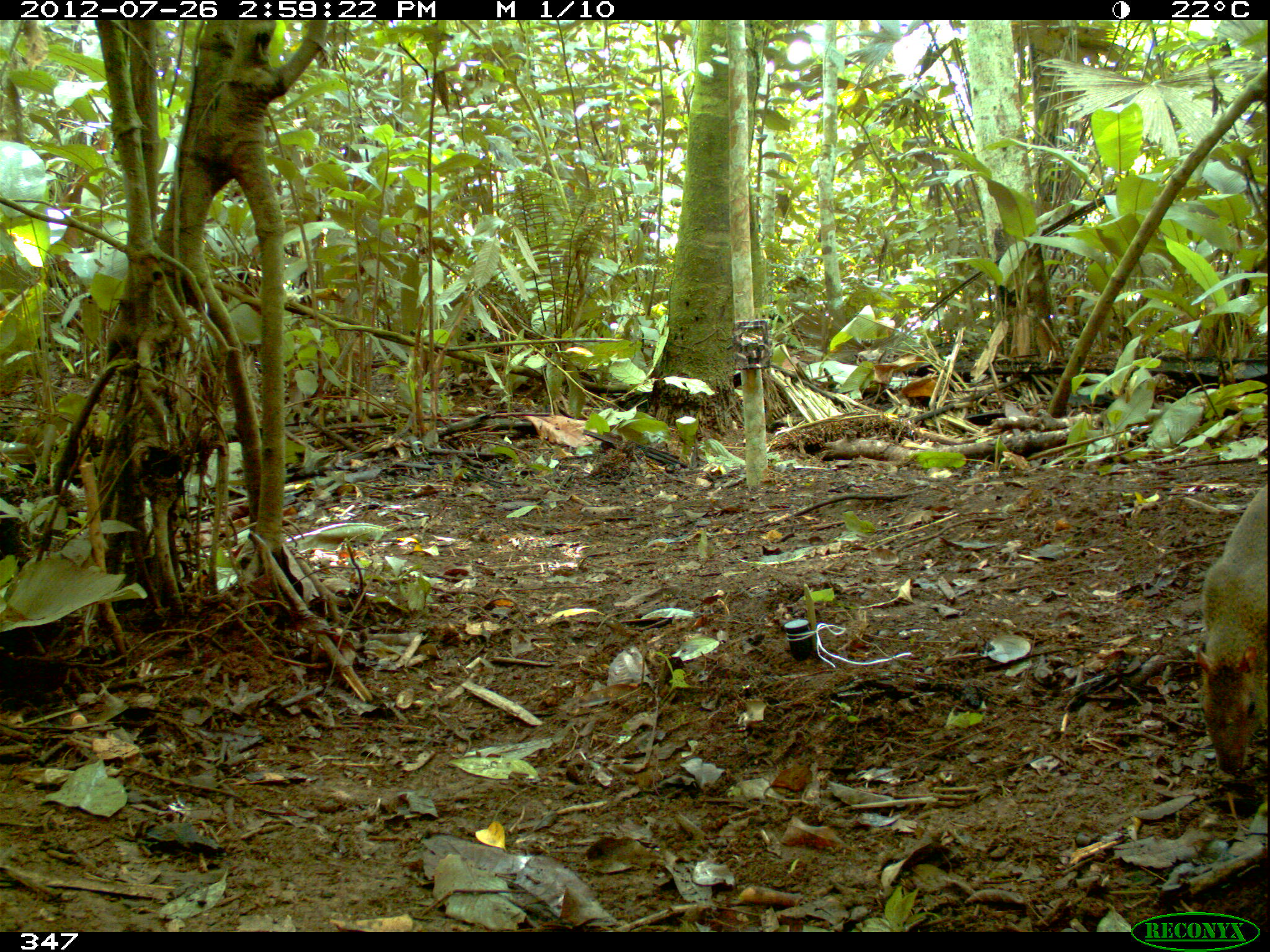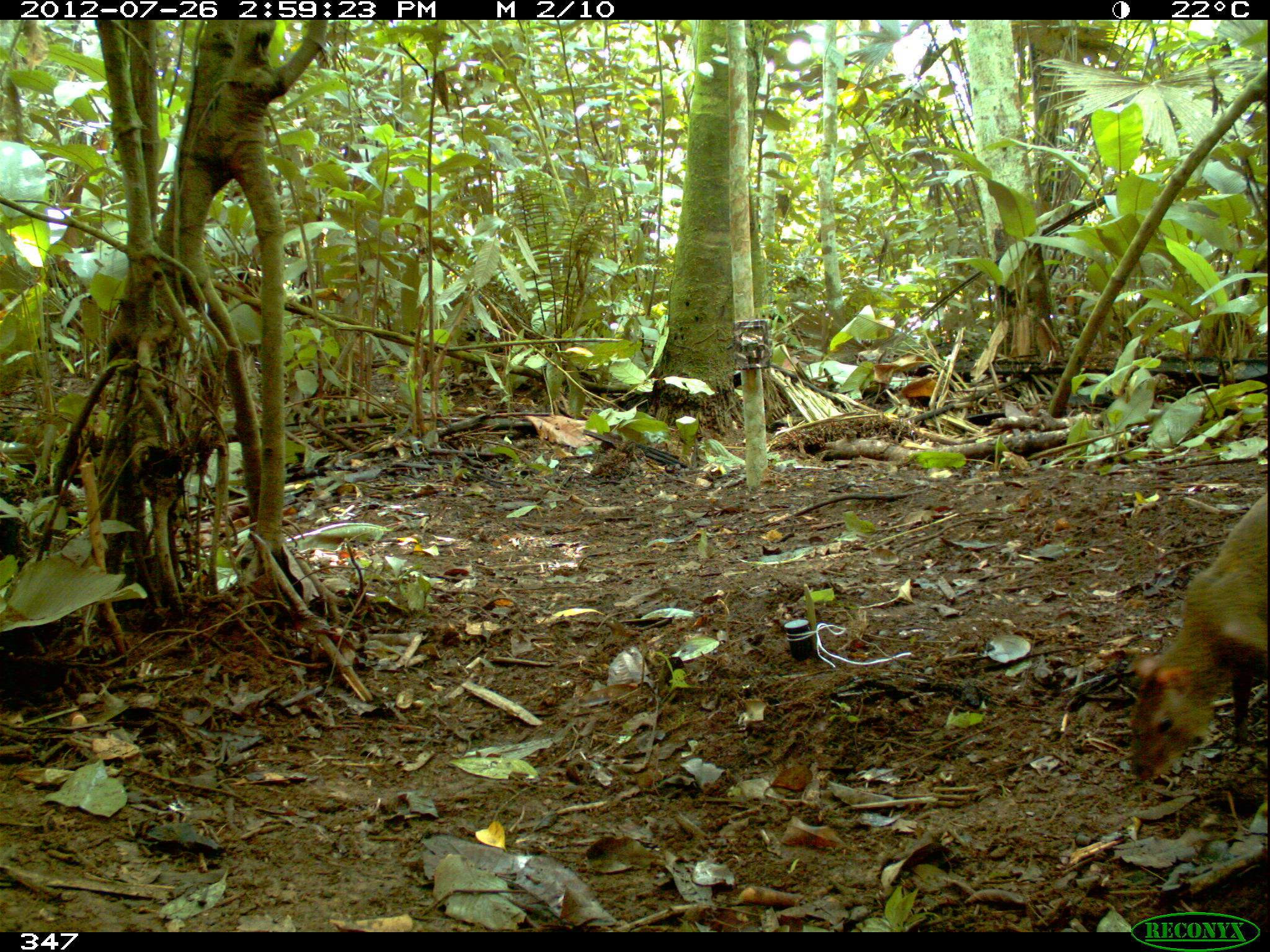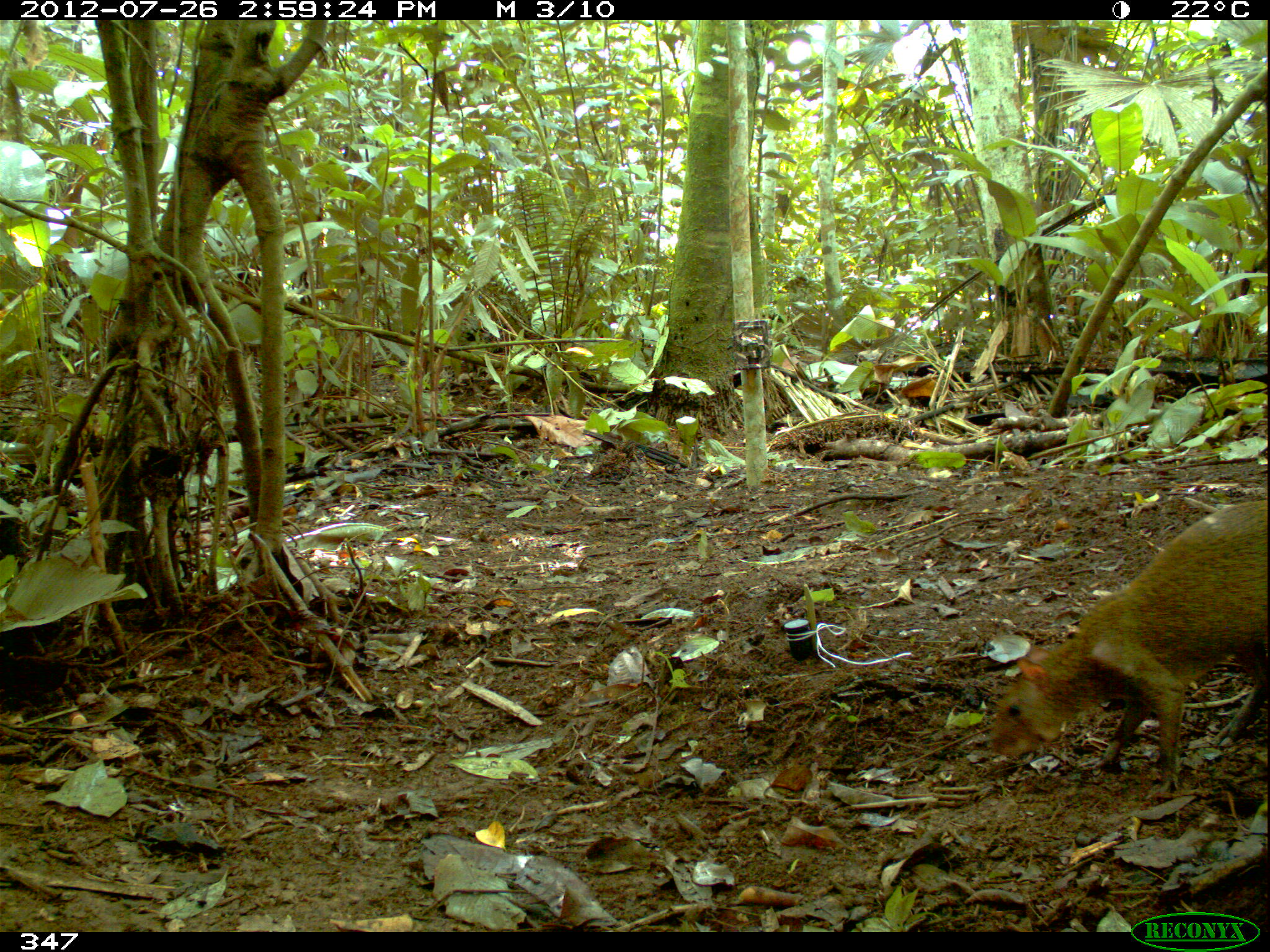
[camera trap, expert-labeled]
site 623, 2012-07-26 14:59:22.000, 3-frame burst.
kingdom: Animalia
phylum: Chordata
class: Mammalia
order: Rodentia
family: Dasyproctidae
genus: Dasyprocta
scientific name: Dasyprocta punctata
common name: central american agouti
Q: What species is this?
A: Dasyprocta punctata (central american agouti).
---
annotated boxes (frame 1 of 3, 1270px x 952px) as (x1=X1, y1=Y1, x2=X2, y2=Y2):
dasyprocta punctata: (x1=1193, y1=484, x2=1267, y2=774)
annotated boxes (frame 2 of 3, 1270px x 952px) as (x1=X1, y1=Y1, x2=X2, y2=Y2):
dasyprocta punctata: (x1=1129, y1=491, x2=1267, y2=783)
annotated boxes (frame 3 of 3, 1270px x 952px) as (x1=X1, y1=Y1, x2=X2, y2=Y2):
dasyprocta punctata: (x1=988, y1=497, x2=1266, y2=797)